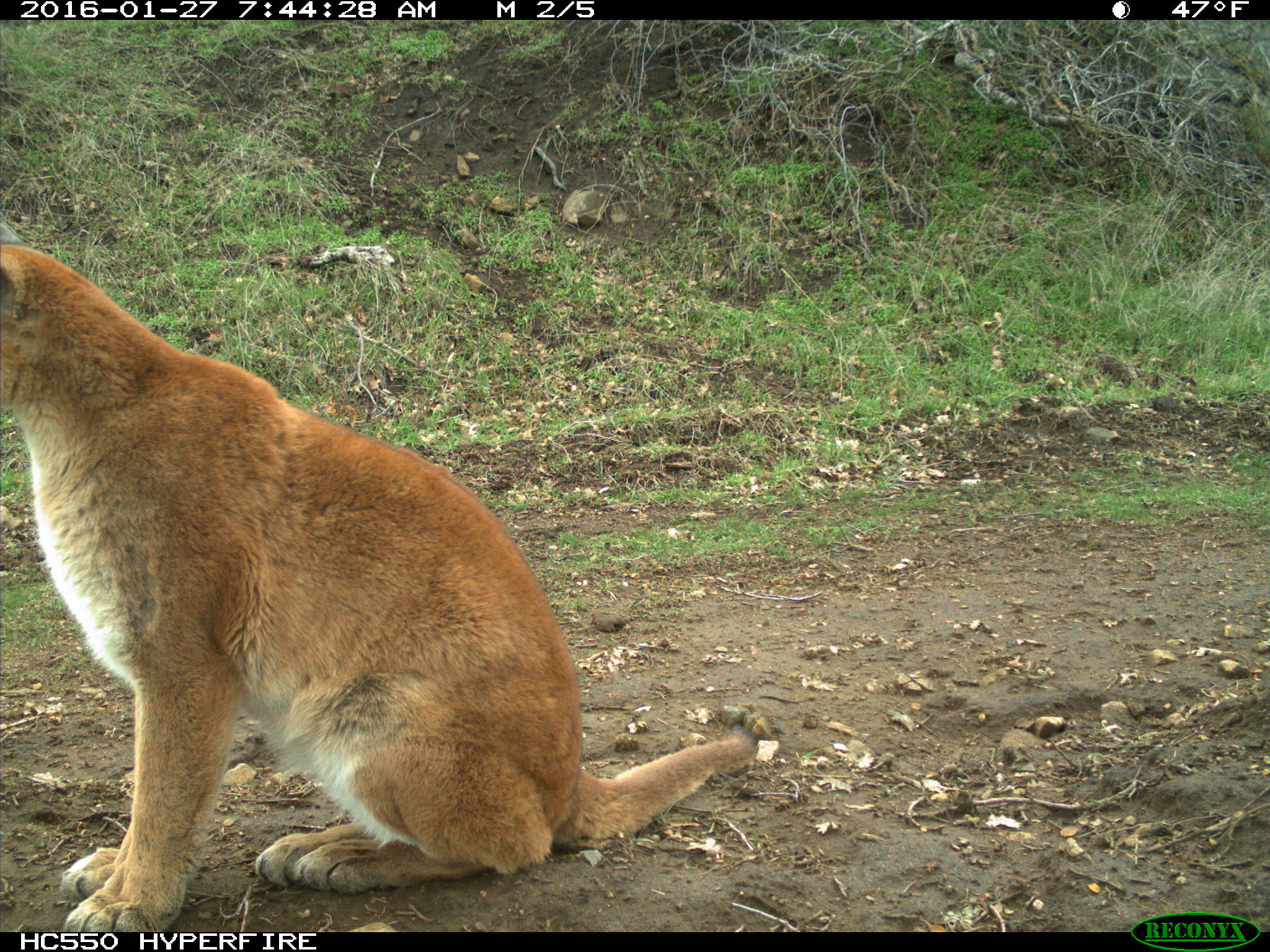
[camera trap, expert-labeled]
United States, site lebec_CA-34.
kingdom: Animalia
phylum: Chordata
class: Mammalia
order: Carnivora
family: Felidae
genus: Puma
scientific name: Puma concolor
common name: mountain lion